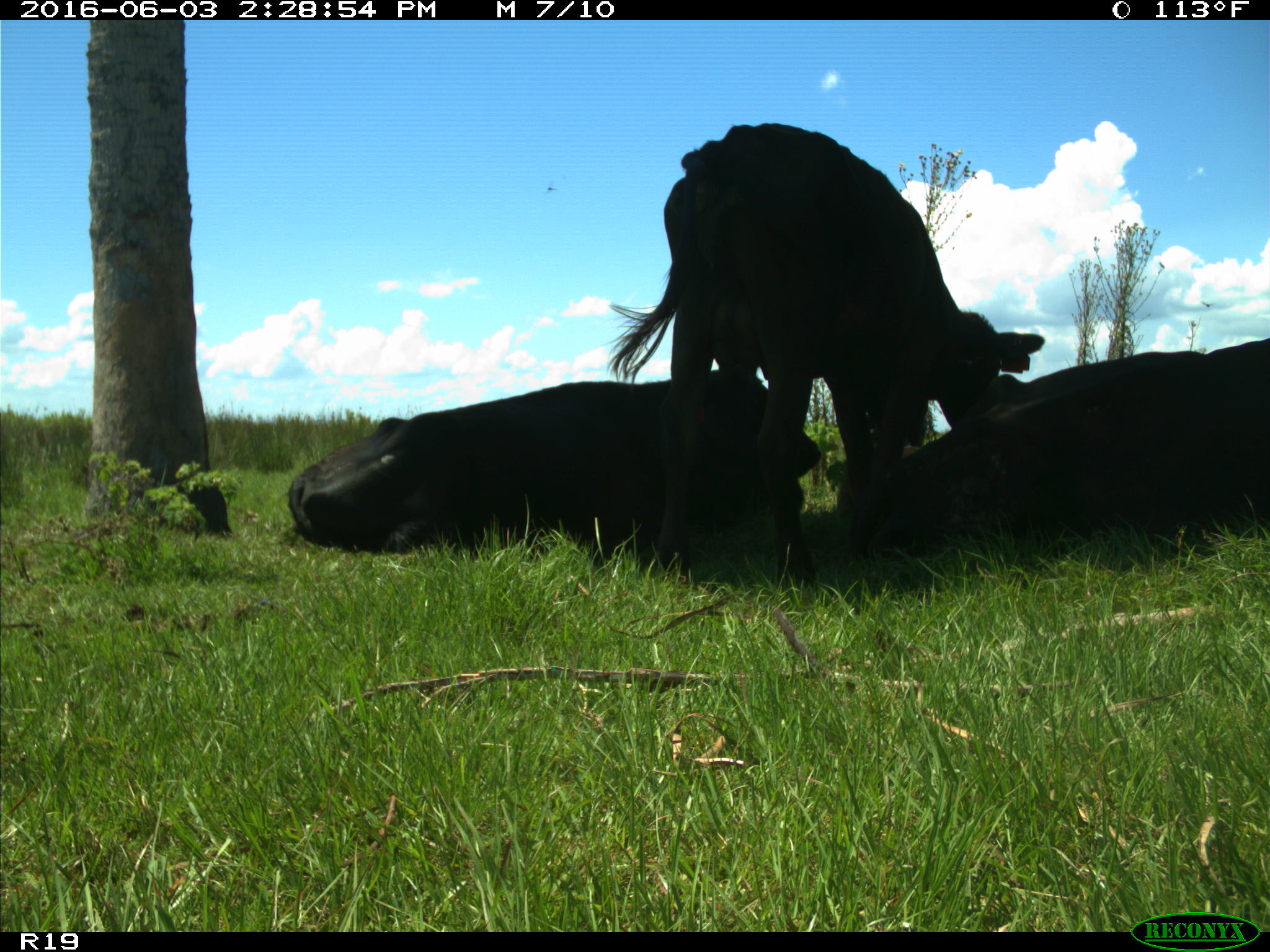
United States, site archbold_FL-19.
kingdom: Animalia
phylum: Chordata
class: Mammalia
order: Artiodactyla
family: Bovidae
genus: Bos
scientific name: Bos taurus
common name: domestic cow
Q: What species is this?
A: Bos taurus (domestic cow).